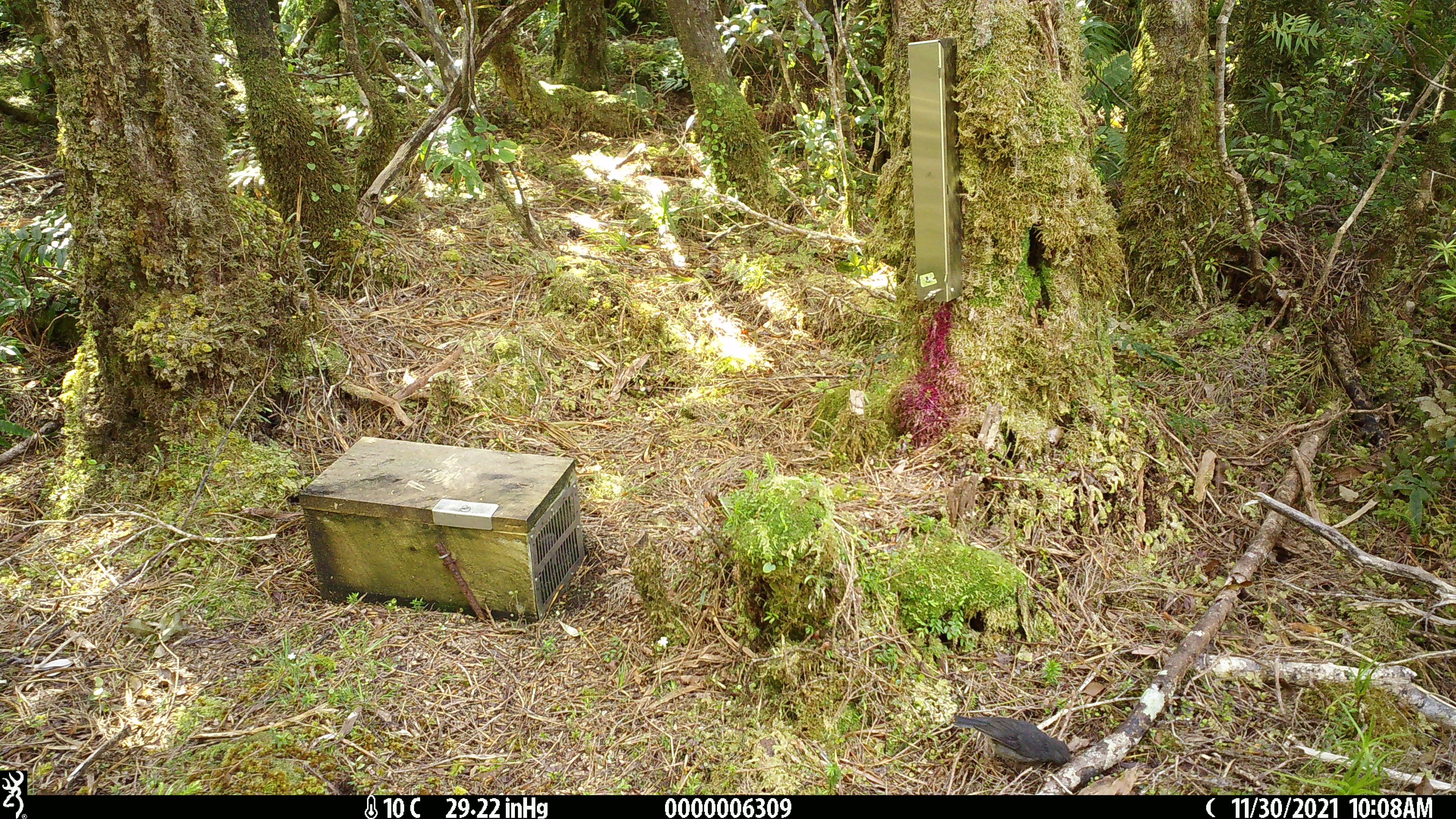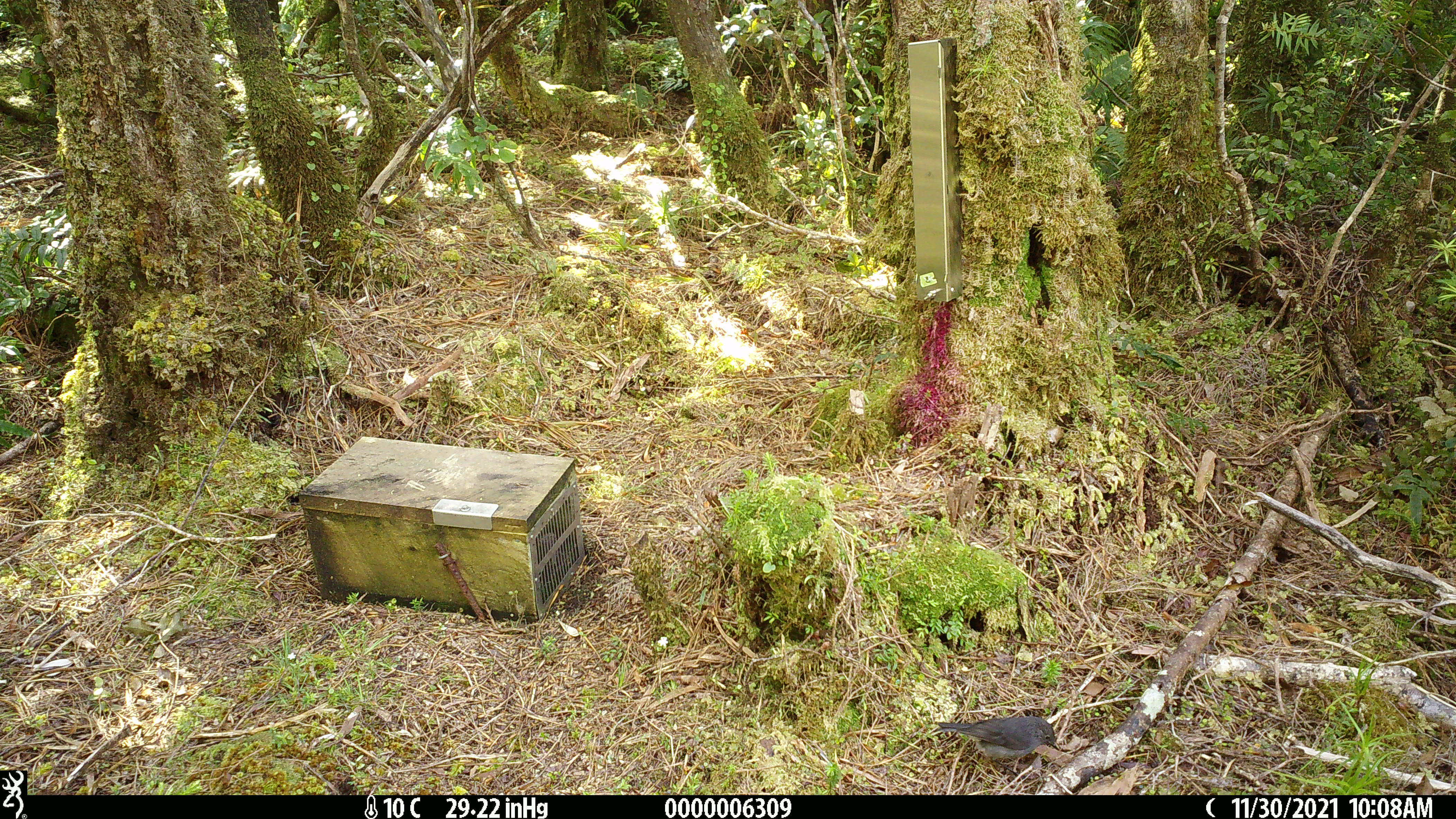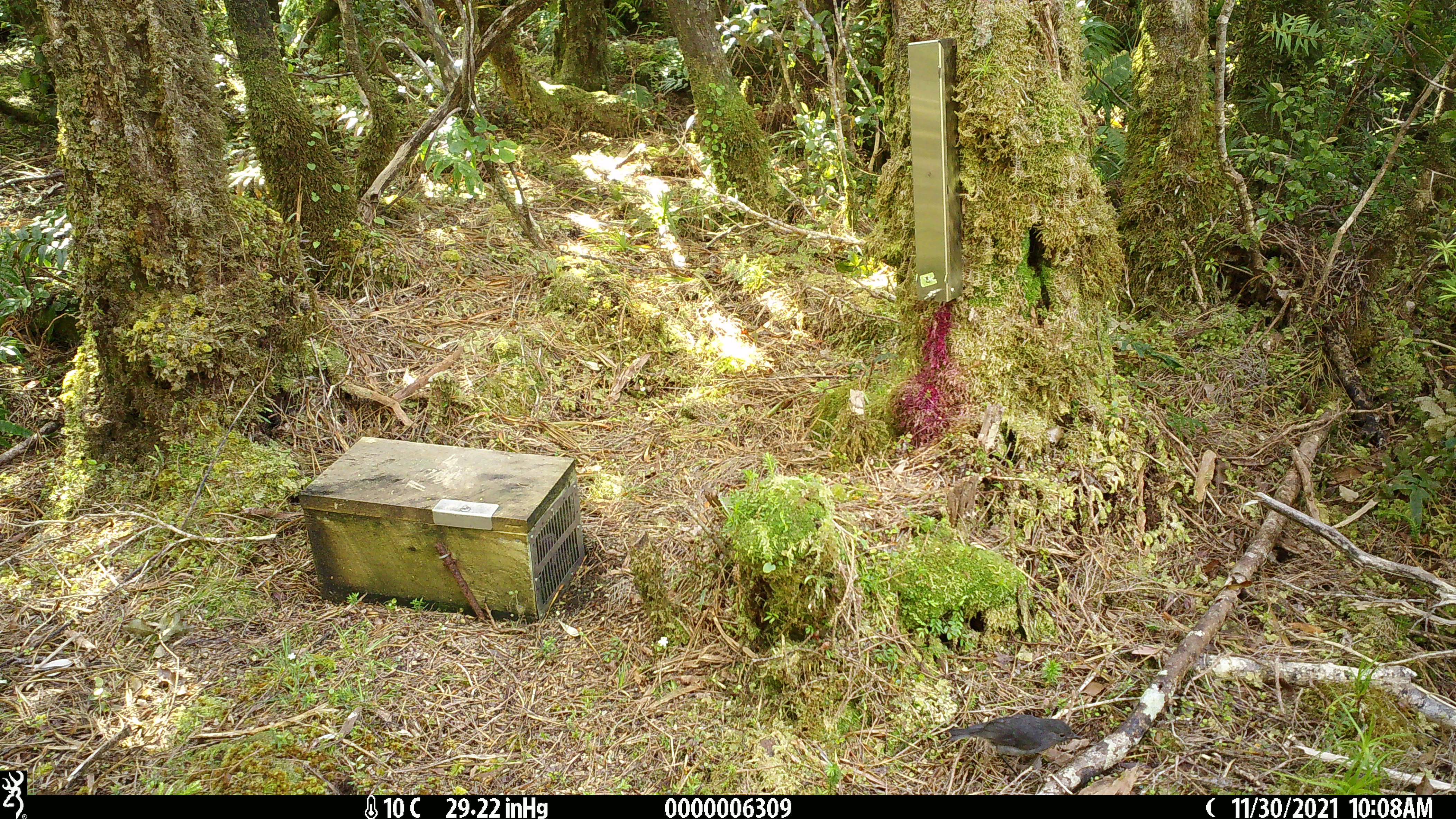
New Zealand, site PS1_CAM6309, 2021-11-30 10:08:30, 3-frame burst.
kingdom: Animalia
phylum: Chordata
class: Aves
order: Passeriformes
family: Petroicidae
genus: Petroica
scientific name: Petroica australis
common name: new zealand robin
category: robin